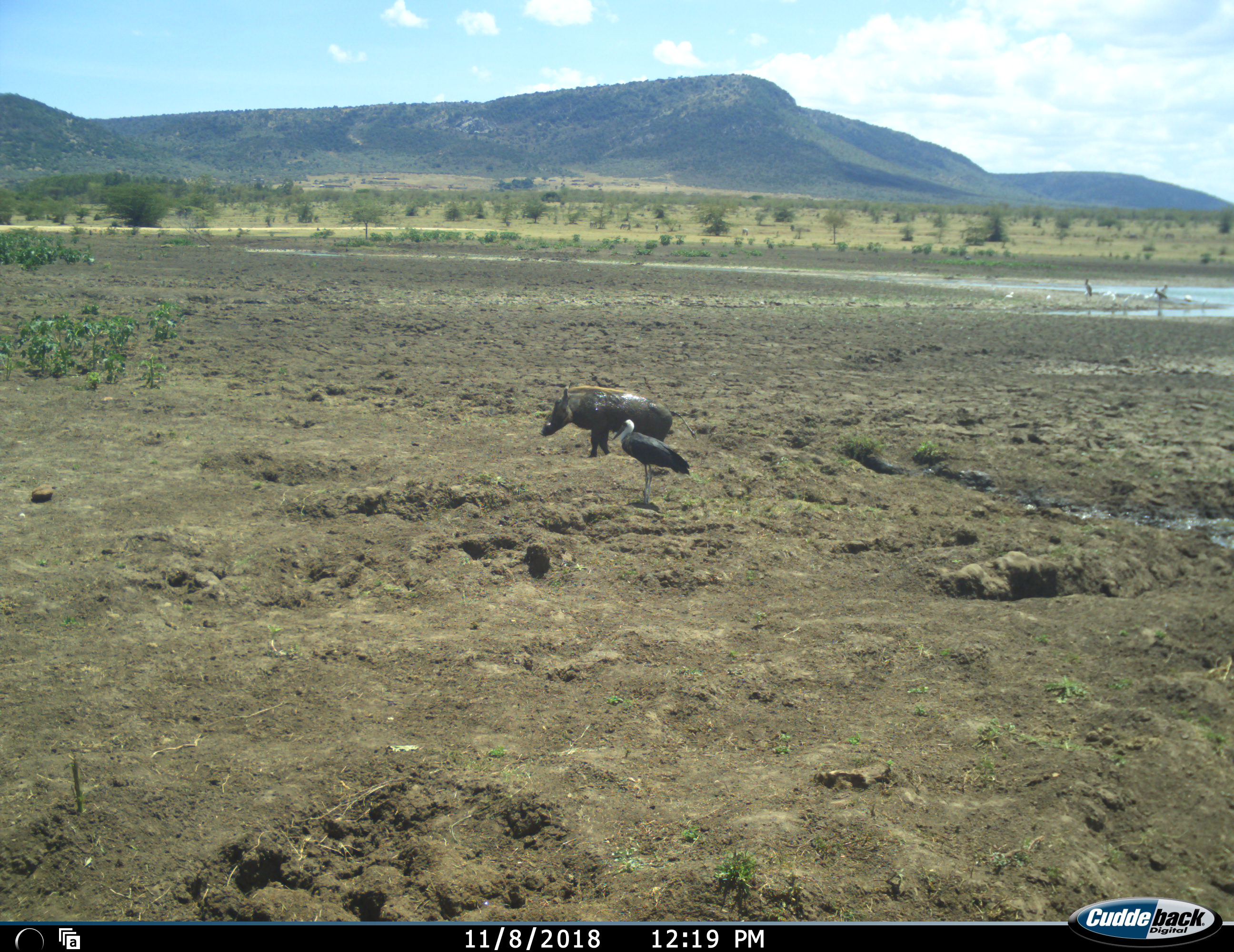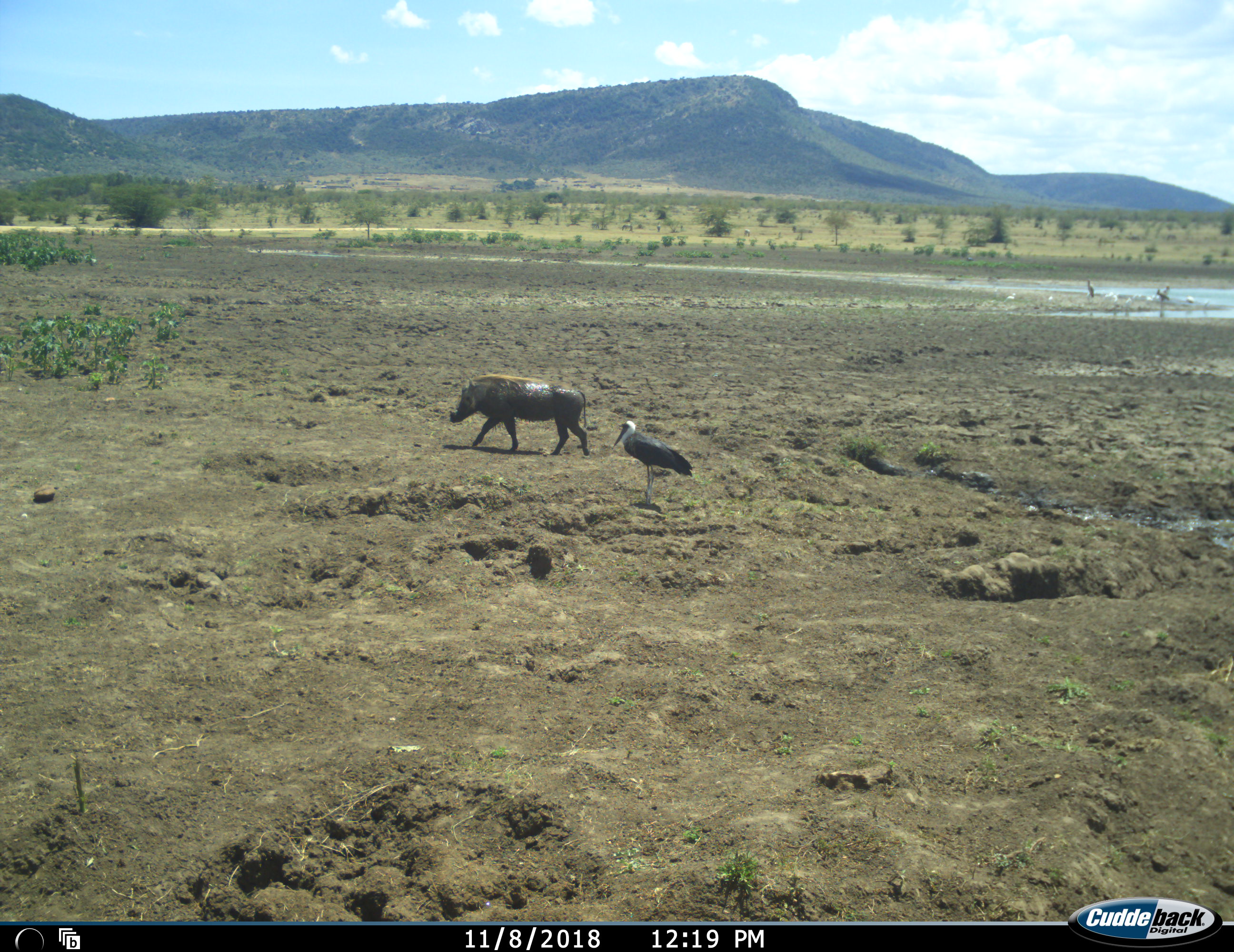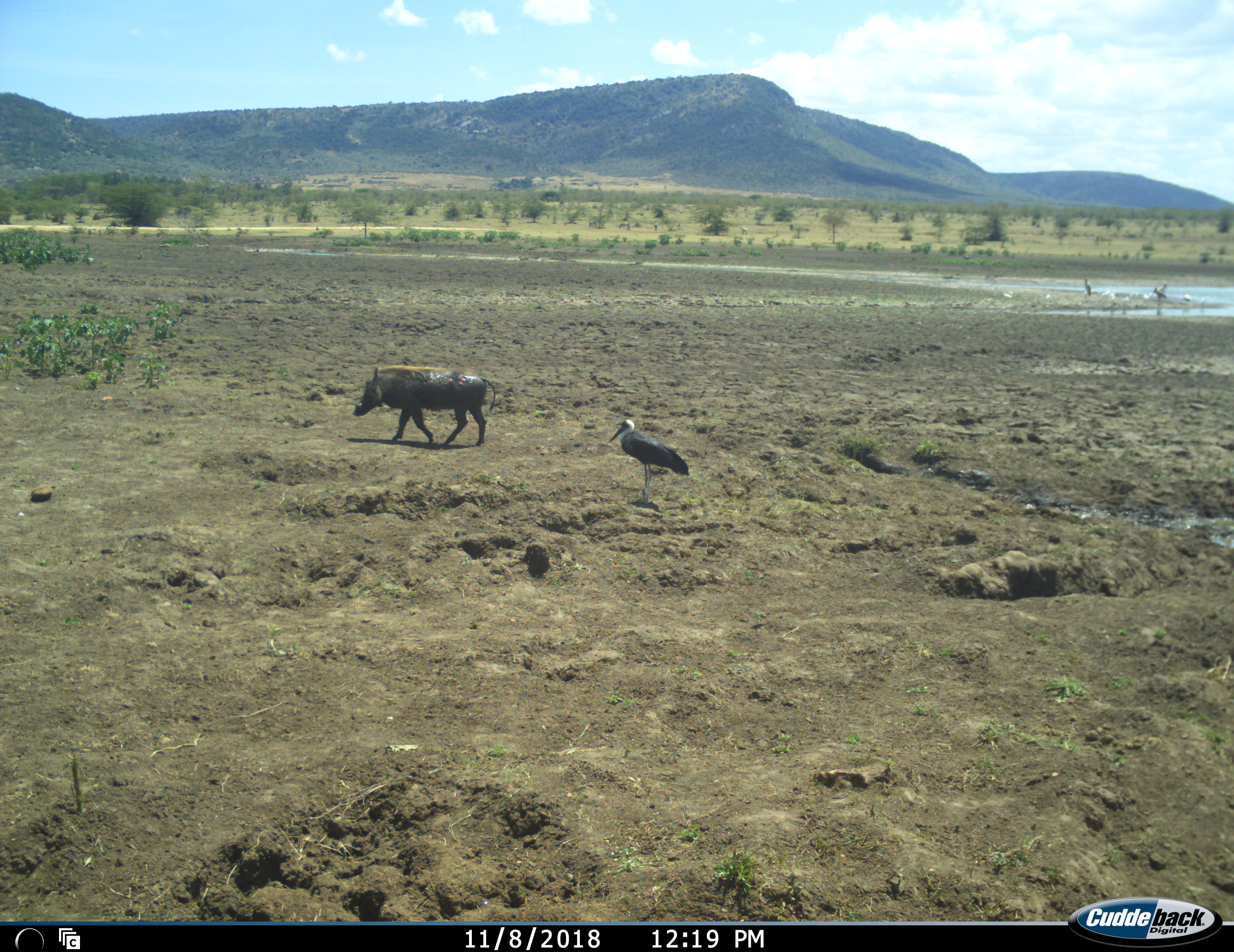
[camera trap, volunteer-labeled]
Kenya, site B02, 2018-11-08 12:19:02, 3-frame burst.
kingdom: Animalia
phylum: Chordata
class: Aves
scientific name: Aves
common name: bird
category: birdother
Birdother (bird) (Aves), count 1. Behavior (volunteer vote fractions): standing 100%, resting 0%, moving 0%, interacting 0%. Young present (vote fraction): 10%. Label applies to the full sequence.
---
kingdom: Animalia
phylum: Chordata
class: Mammalia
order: Artiodactyla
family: Suidae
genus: Phacochoerus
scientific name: Phacochoerus africanus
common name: warthog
Warthog (Phacochoerus africanus), count 1. Behavior (volunteer vote fractions): standing 20%, resting 0%, moving 80%, interacting 0%. Young present (vote fraction): 0%. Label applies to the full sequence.